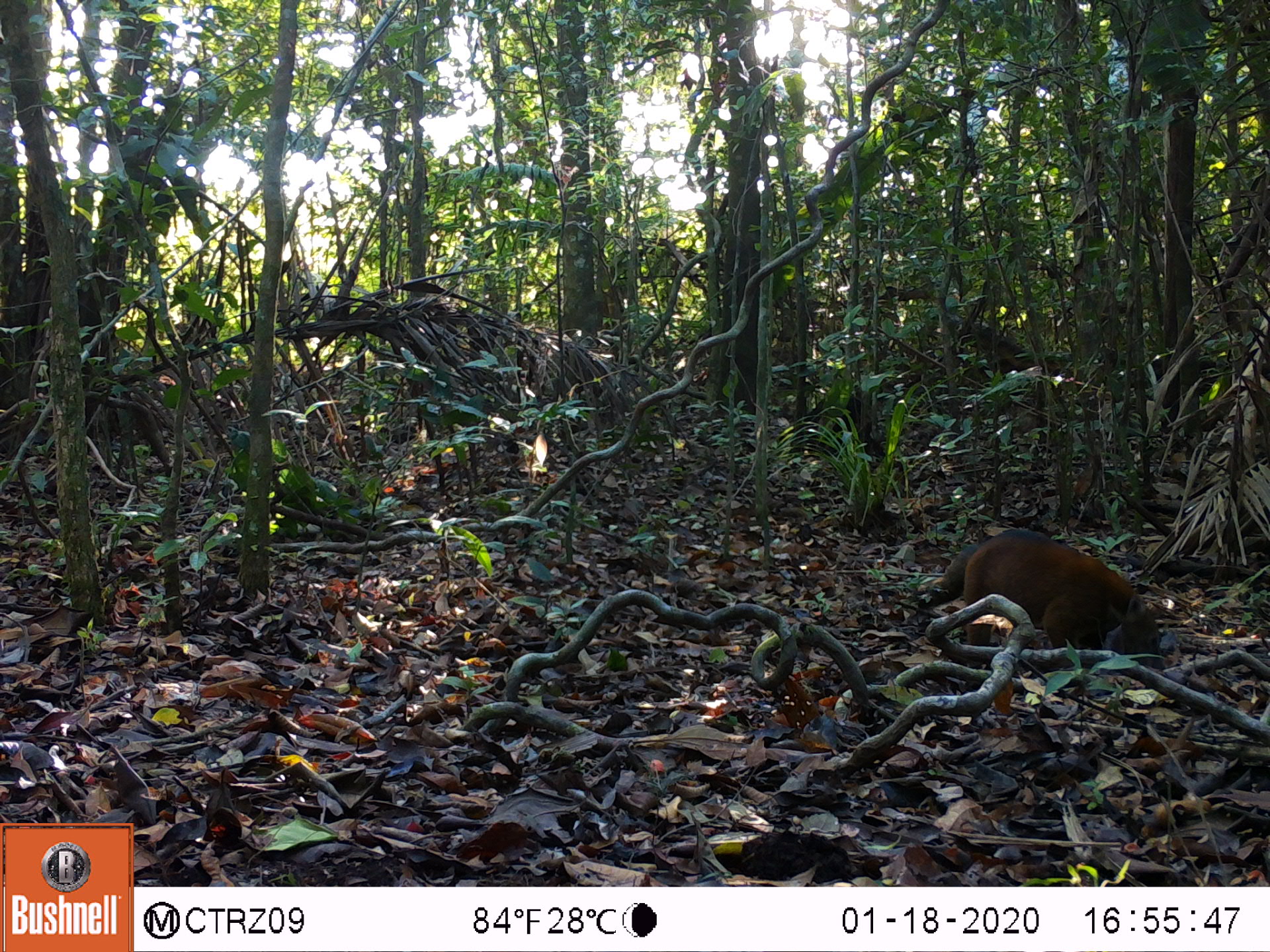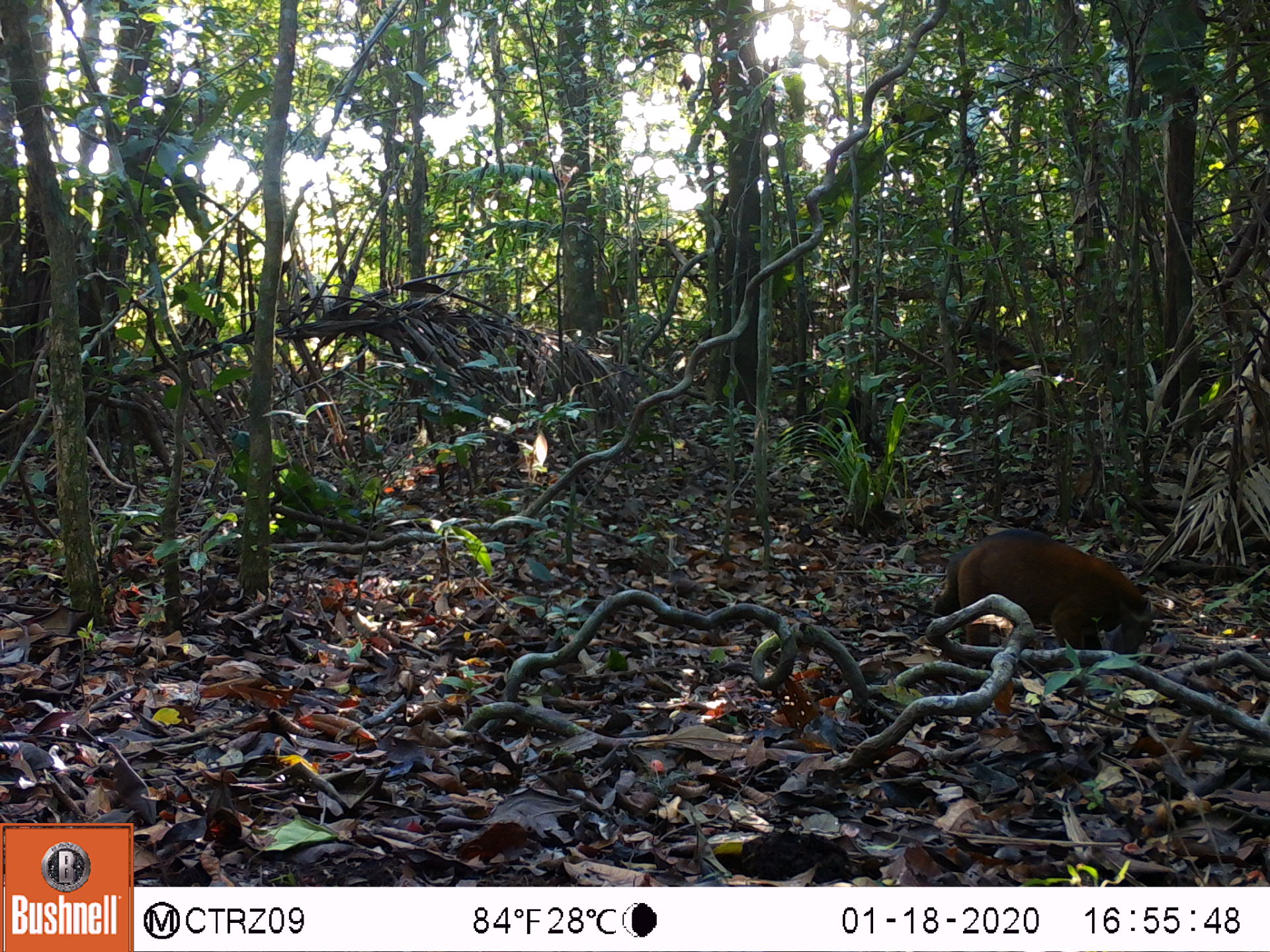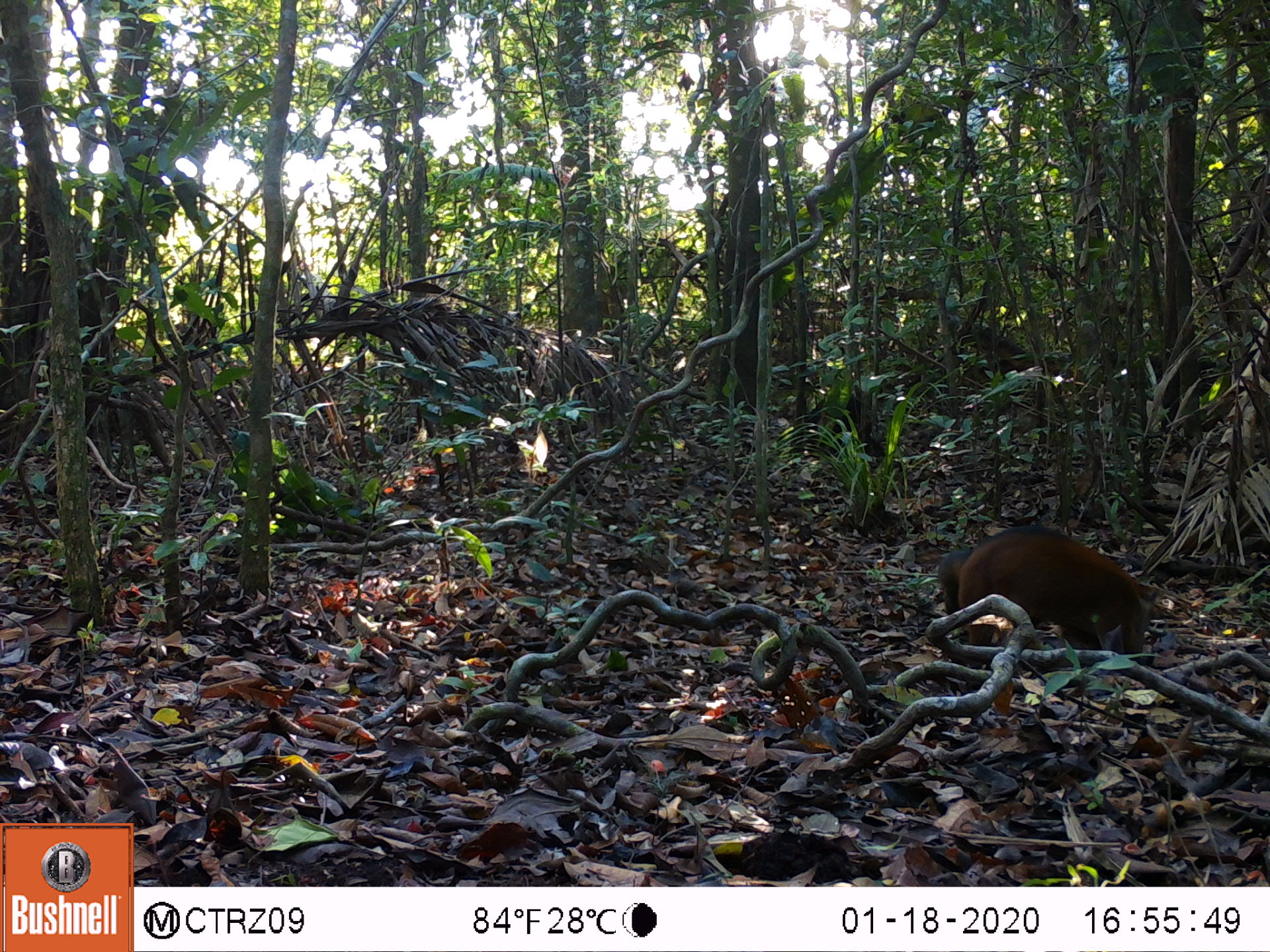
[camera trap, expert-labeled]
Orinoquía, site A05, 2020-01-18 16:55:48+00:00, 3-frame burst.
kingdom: Animalia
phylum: Chordata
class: Mammalia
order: Carnivora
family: Procyonidae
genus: Nasua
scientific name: Nasua nasua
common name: south american coati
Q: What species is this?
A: South american coati (Nasua nasua).